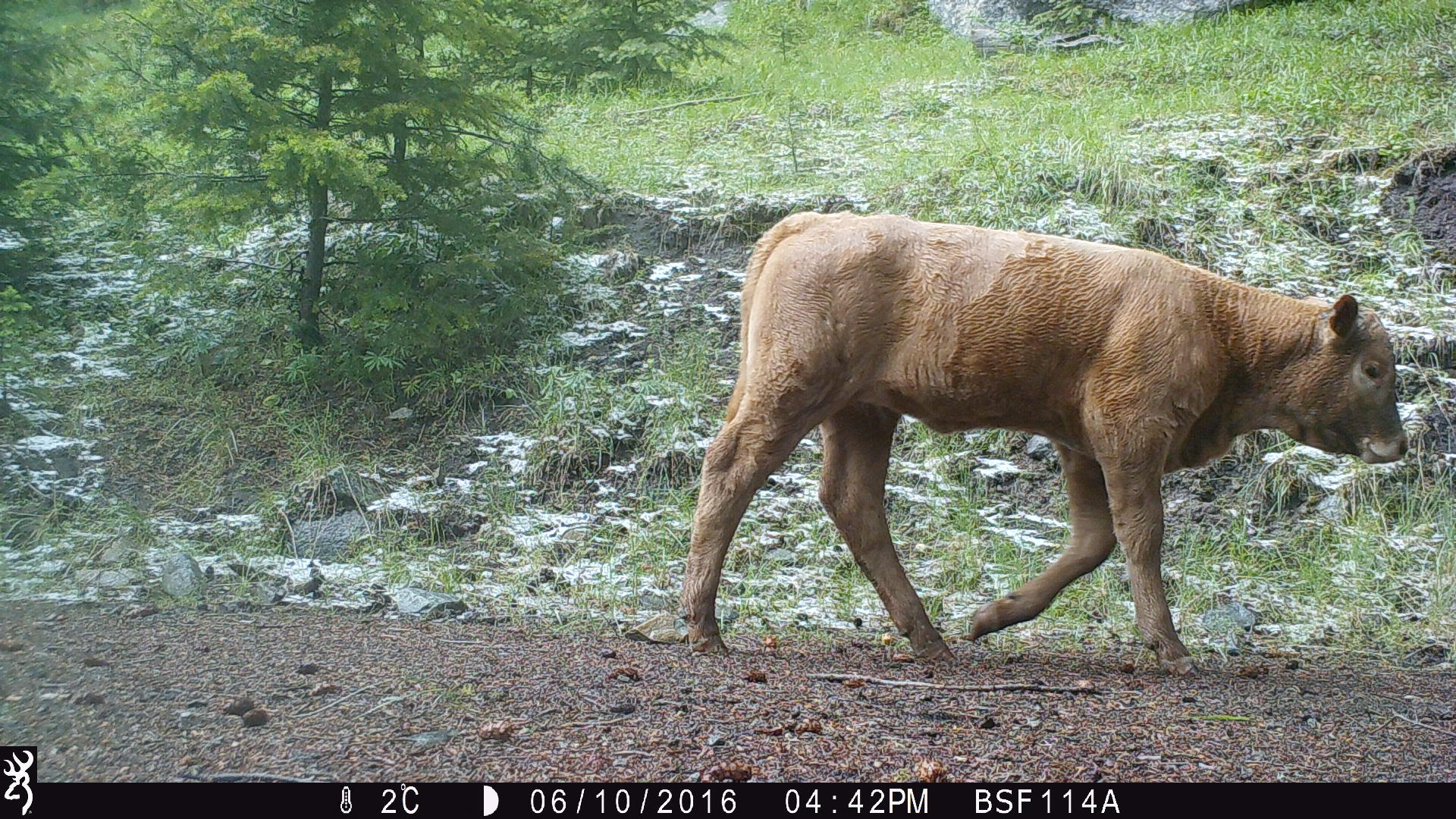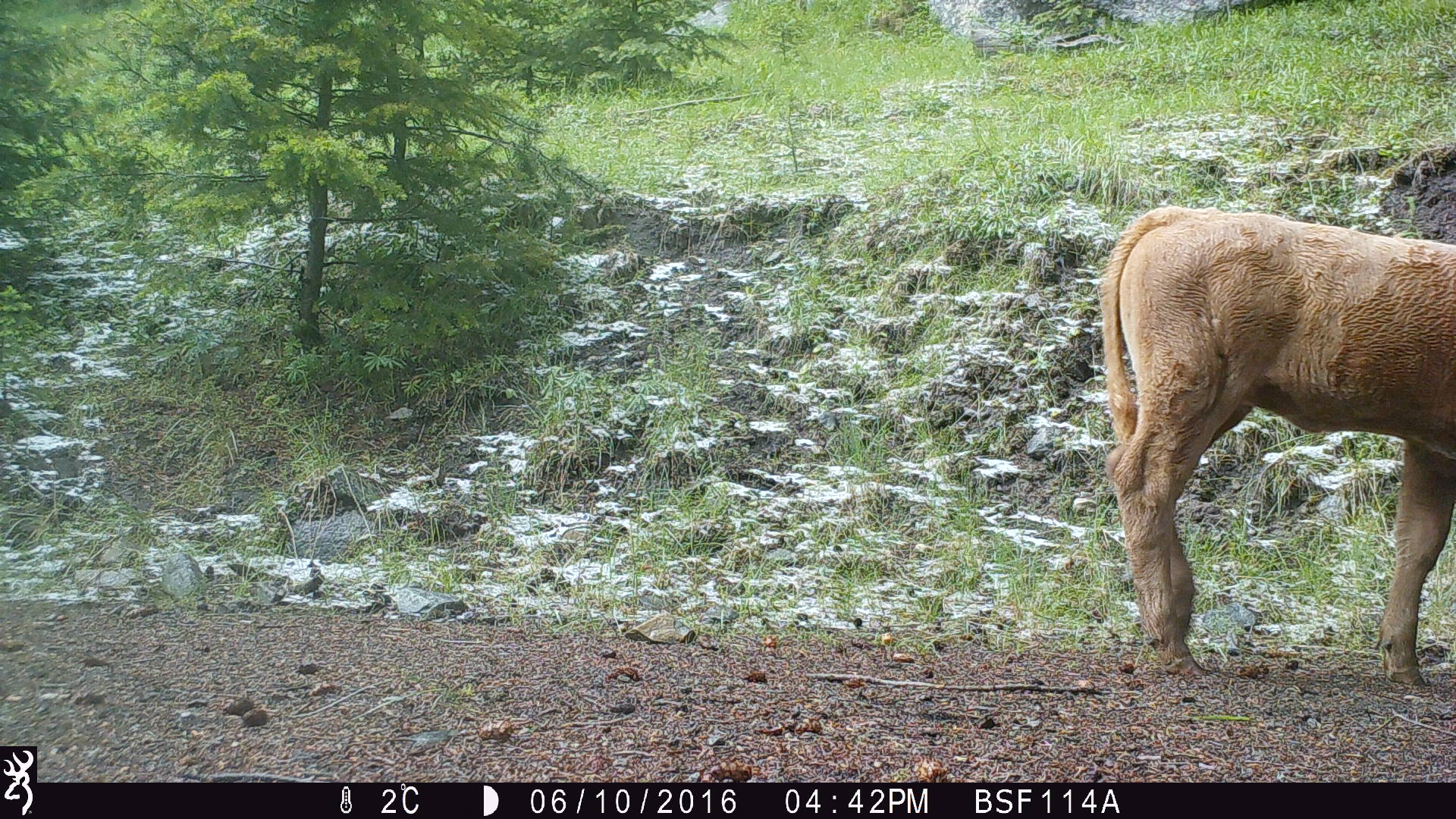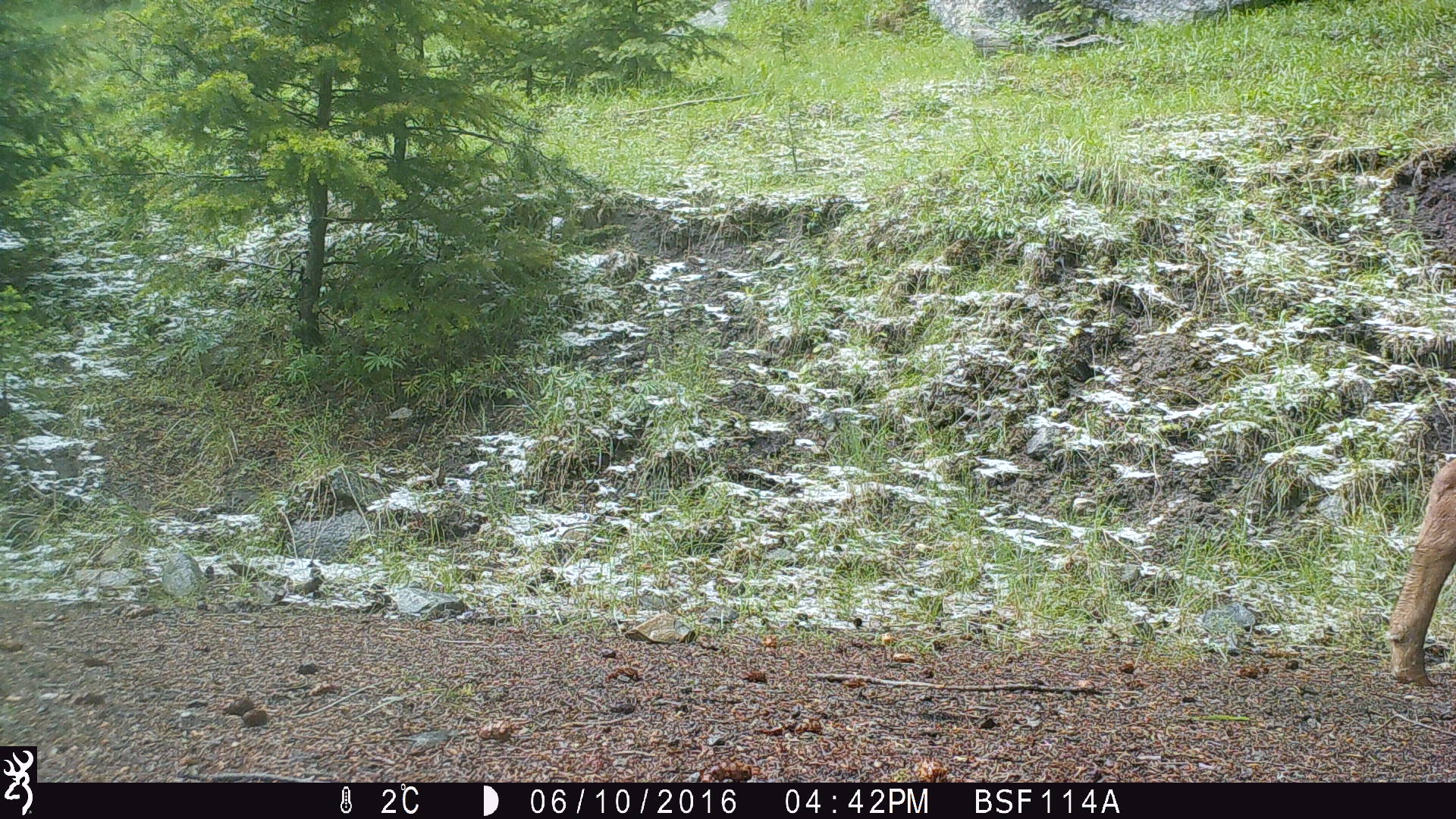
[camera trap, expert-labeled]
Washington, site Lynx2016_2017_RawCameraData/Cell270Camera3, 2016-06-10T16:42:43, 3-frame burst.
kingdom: Animalia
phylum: Chordata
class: Mammalia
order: Artiodactyla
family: Bovidae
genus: Bos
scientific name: Bos taurus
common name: domestic cattle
Domestic cattle (Bos taurus). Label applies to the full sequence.